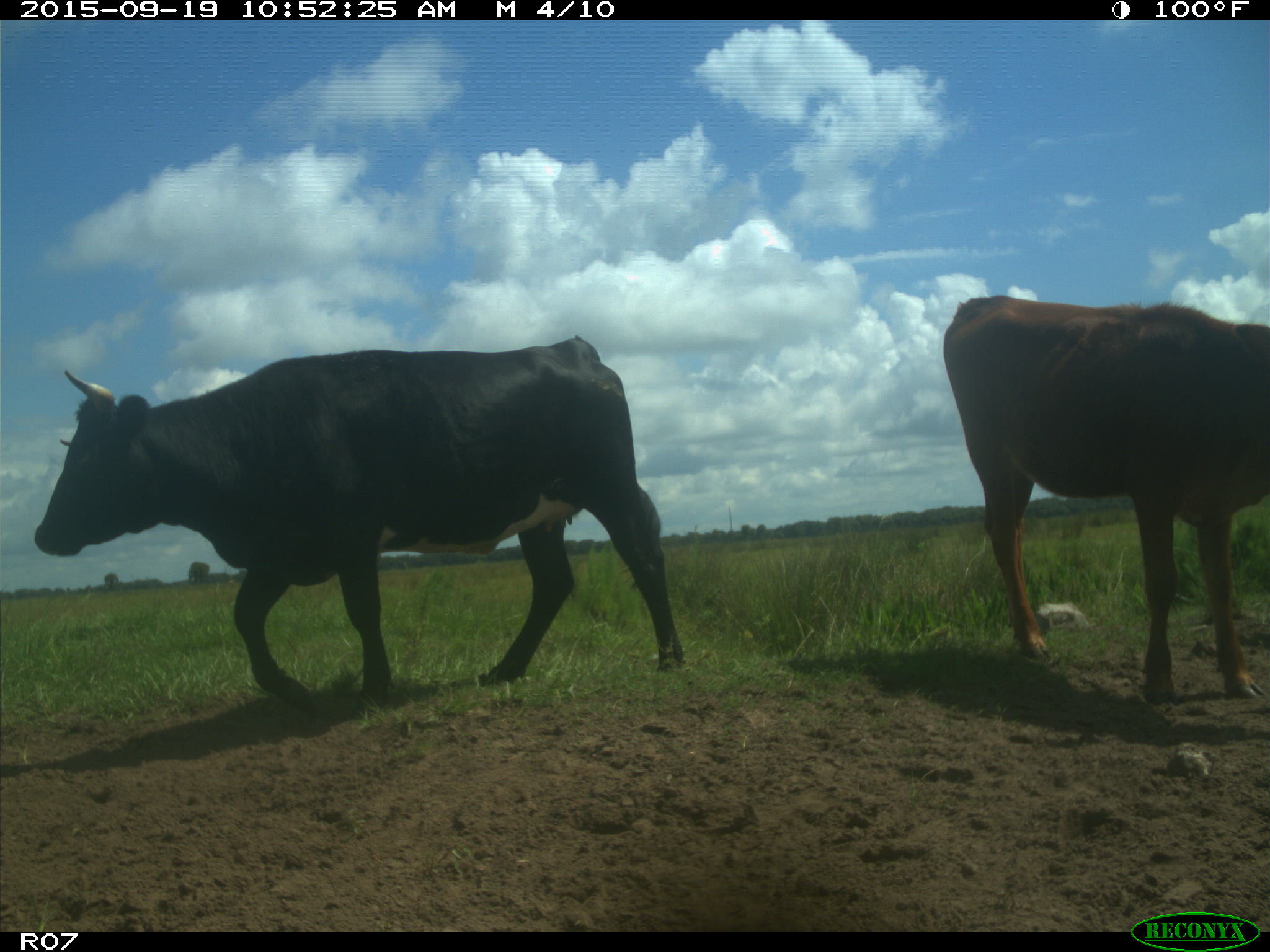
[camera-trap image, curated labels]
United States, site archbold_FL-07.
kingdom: Animalia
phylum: Chordata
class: Mammalia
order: Artiodactyla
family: Bovidae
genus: Bos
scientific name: Bos taurus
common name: domestic cow